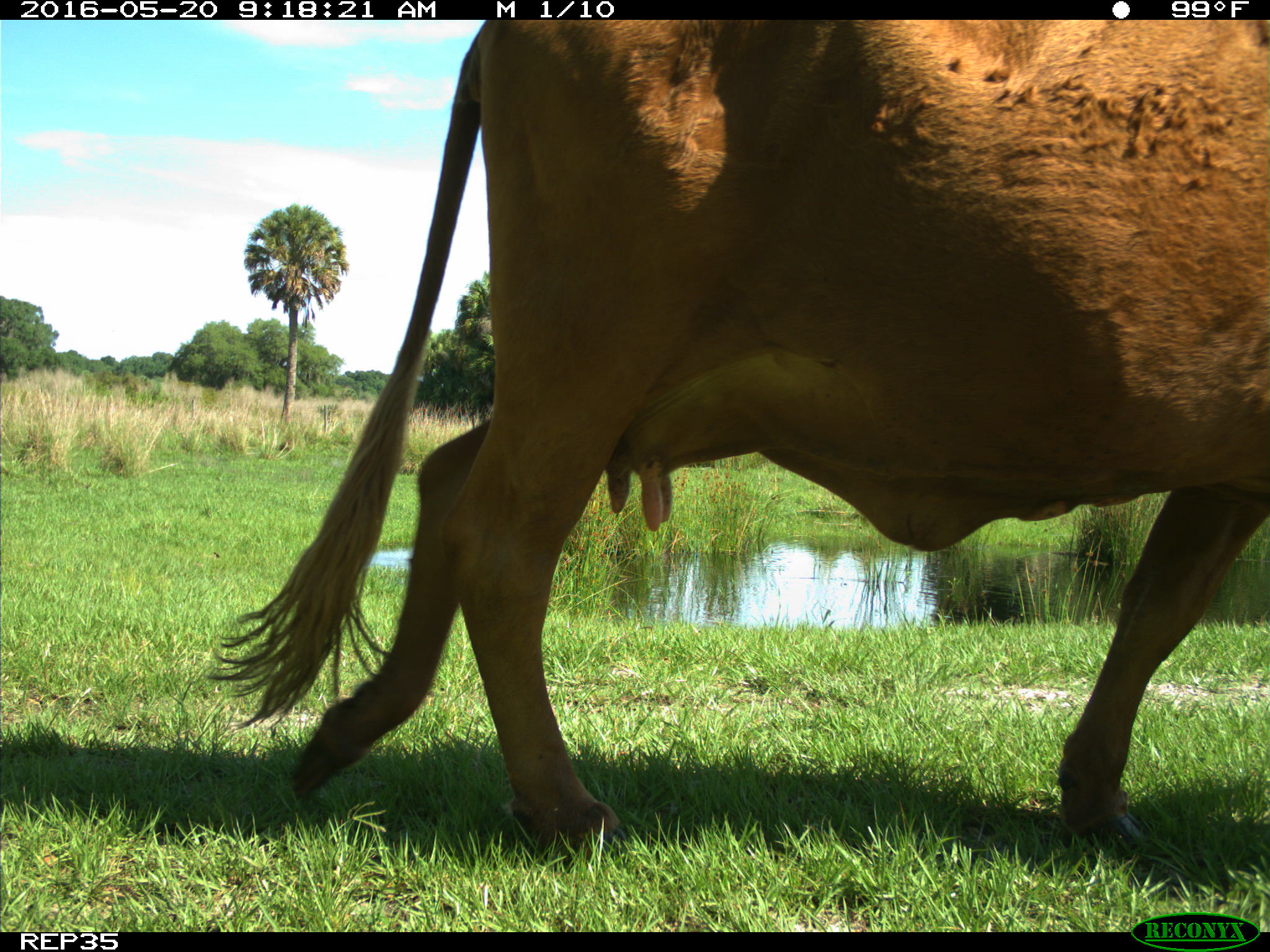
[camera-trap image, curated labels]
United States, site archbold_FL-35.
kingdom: Animalia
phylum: Chordata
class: Mammalia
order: Artiodactyla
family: Bovidae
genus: Bos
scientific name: Bos taurus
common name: domestic cow